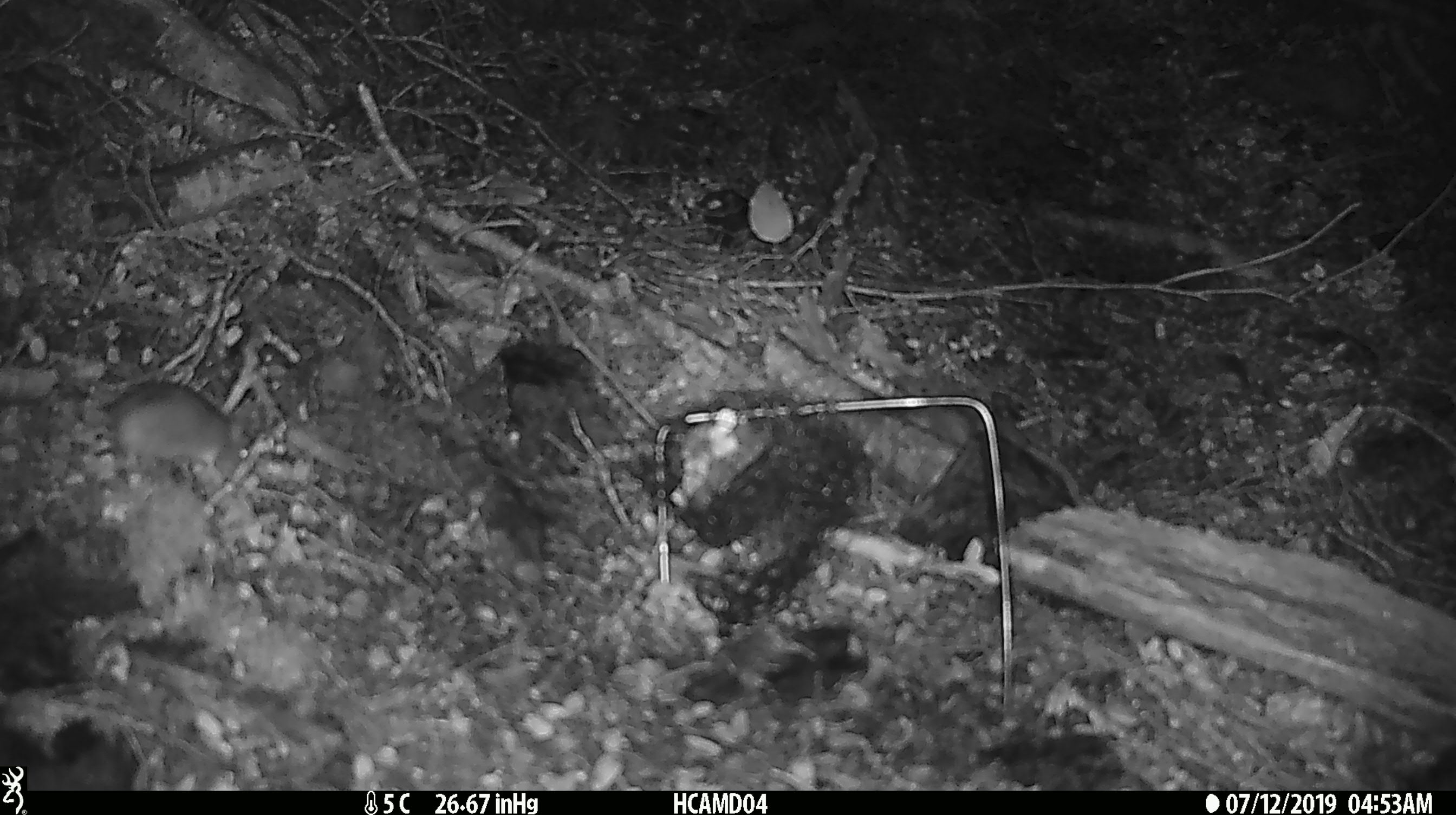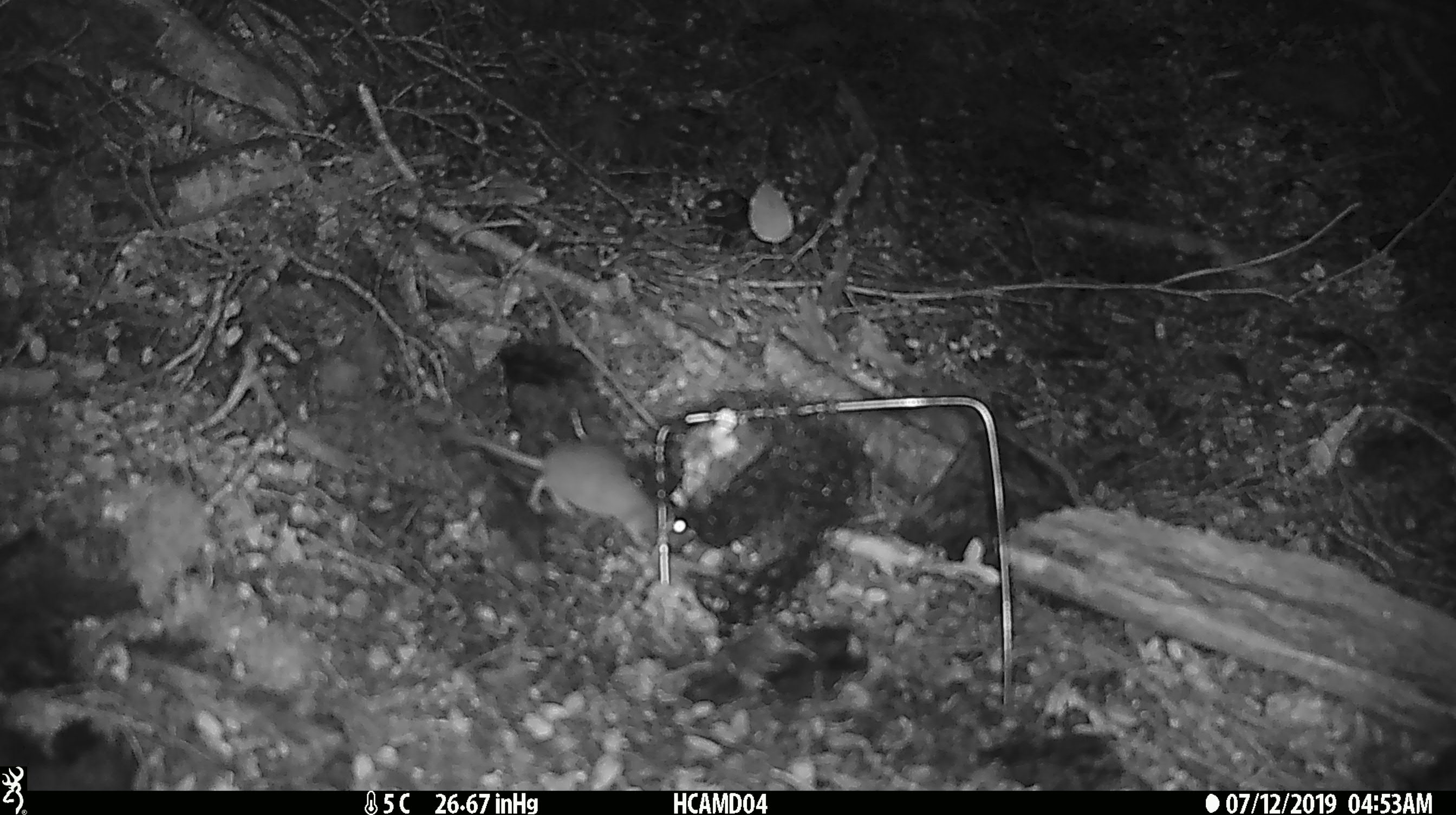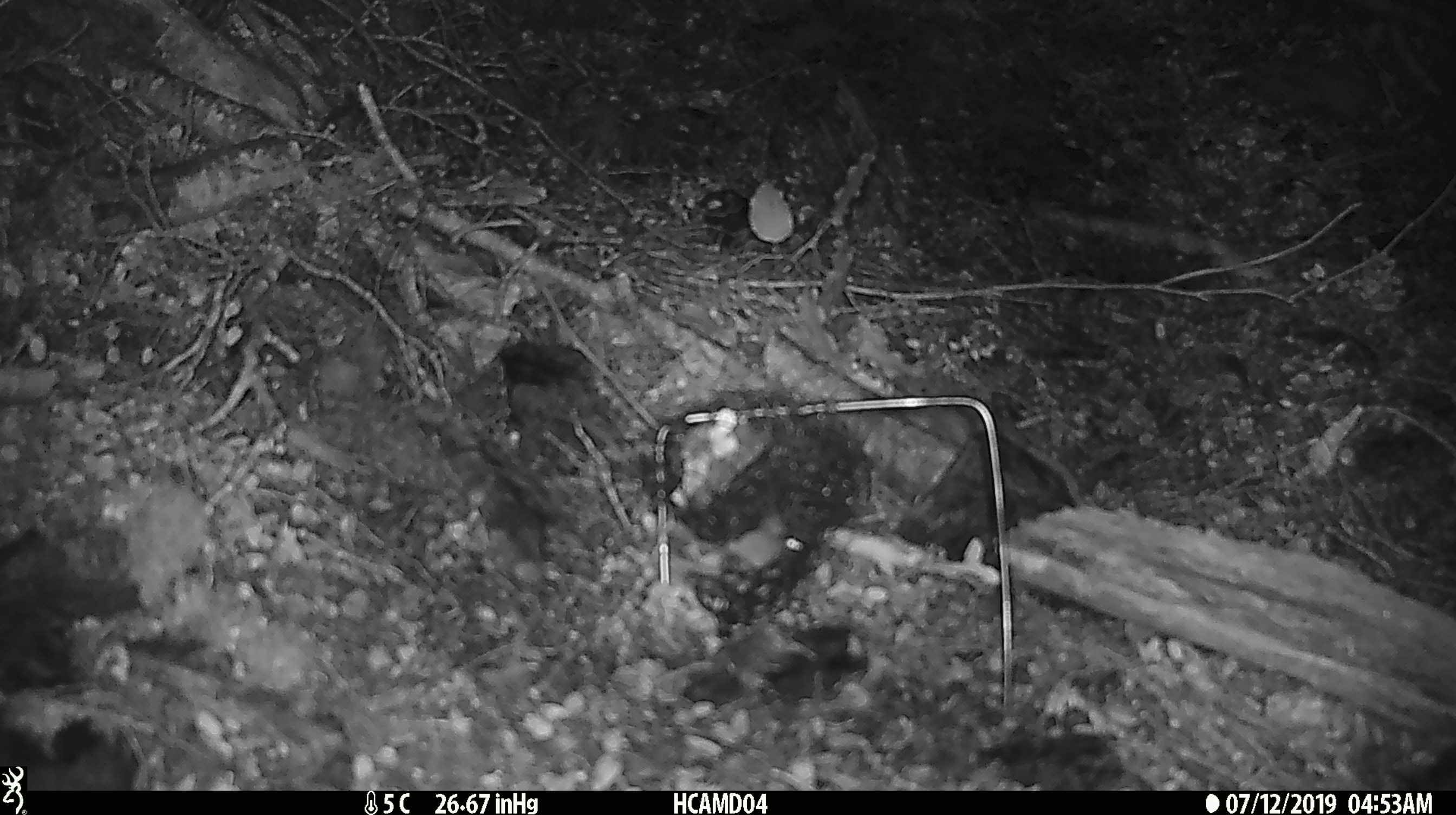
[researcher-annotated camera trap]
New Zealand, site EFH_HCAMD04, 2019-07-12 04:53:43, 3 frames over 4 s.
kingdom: Animalia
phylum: Chordata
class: Mammalia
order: Rodentia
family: Muridae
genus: Mus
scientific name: Mus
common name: mouse